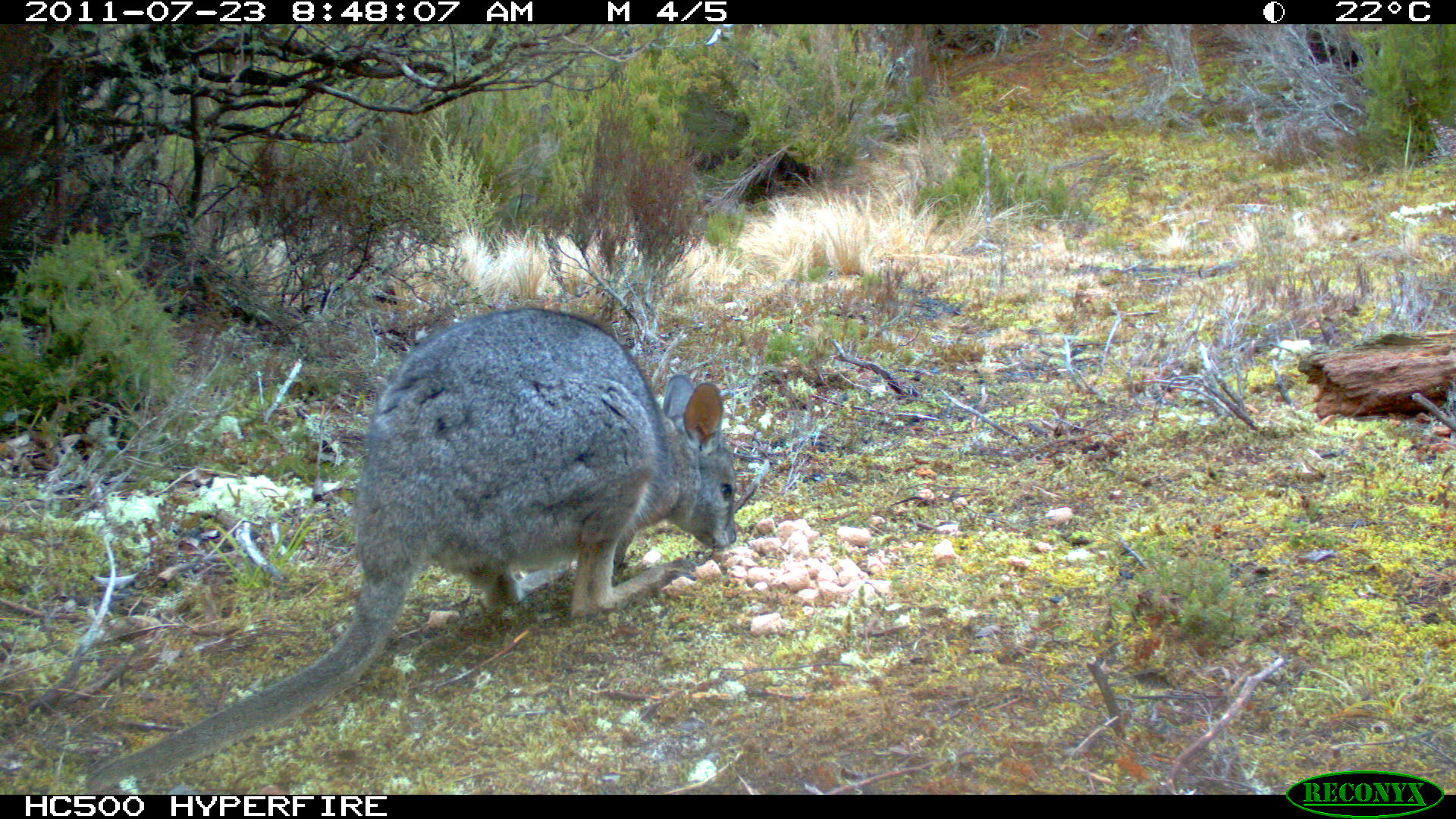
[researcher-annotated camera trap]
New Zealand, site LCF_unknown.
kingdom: Animalia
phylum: Chordata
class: Mammalia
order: Diprotodontia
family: Macropodidae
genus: Notamacropus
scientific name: Notamacropus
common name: wallaby